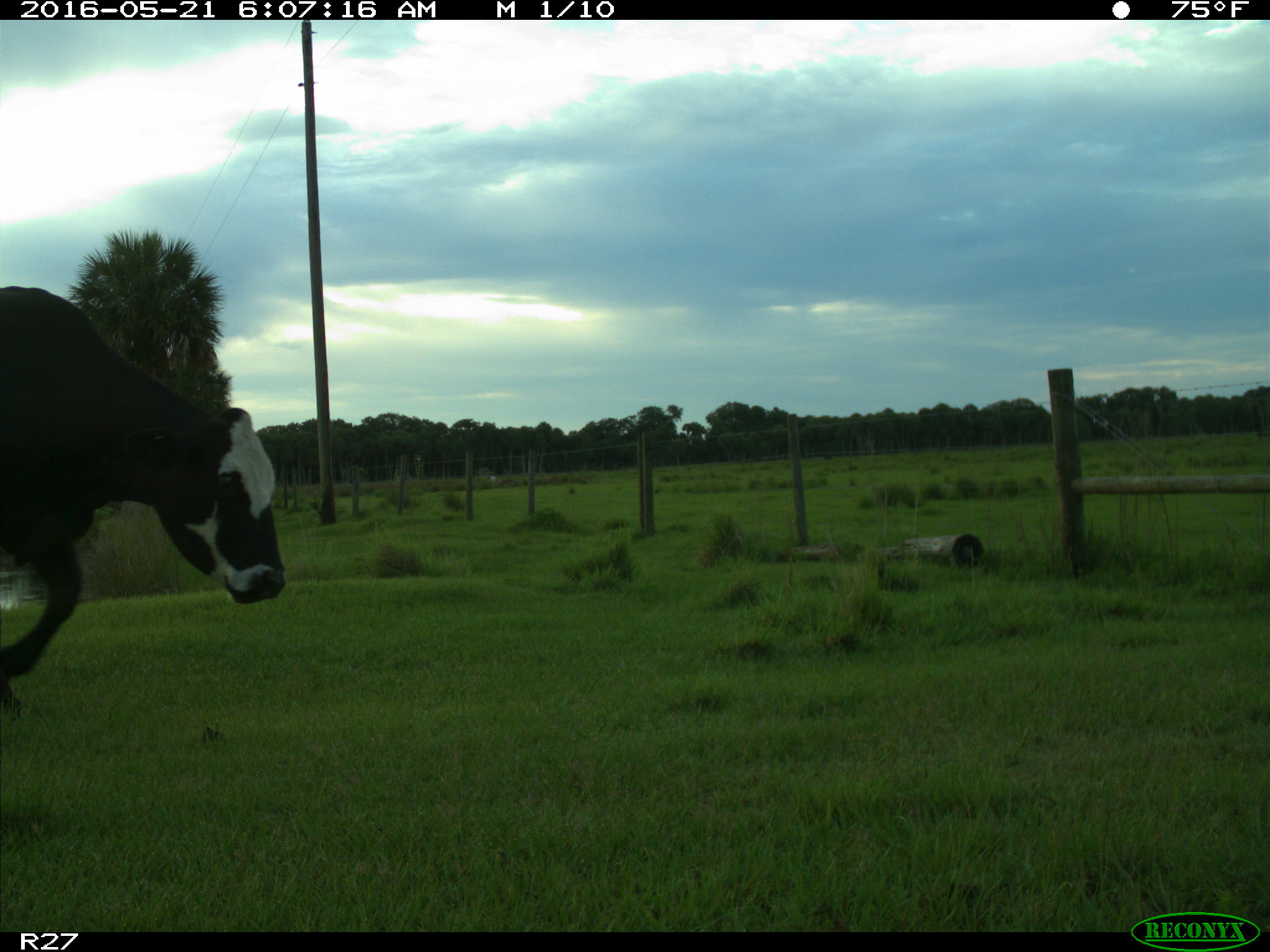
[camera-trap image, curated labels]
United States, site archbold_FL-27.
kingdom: Animalia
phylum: Chordata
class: Mammalia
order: Artiodactyla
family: Bovidae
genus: Bos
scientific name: Bos taurus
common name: domestic cow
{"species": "Bos taurus (domestic cow)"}